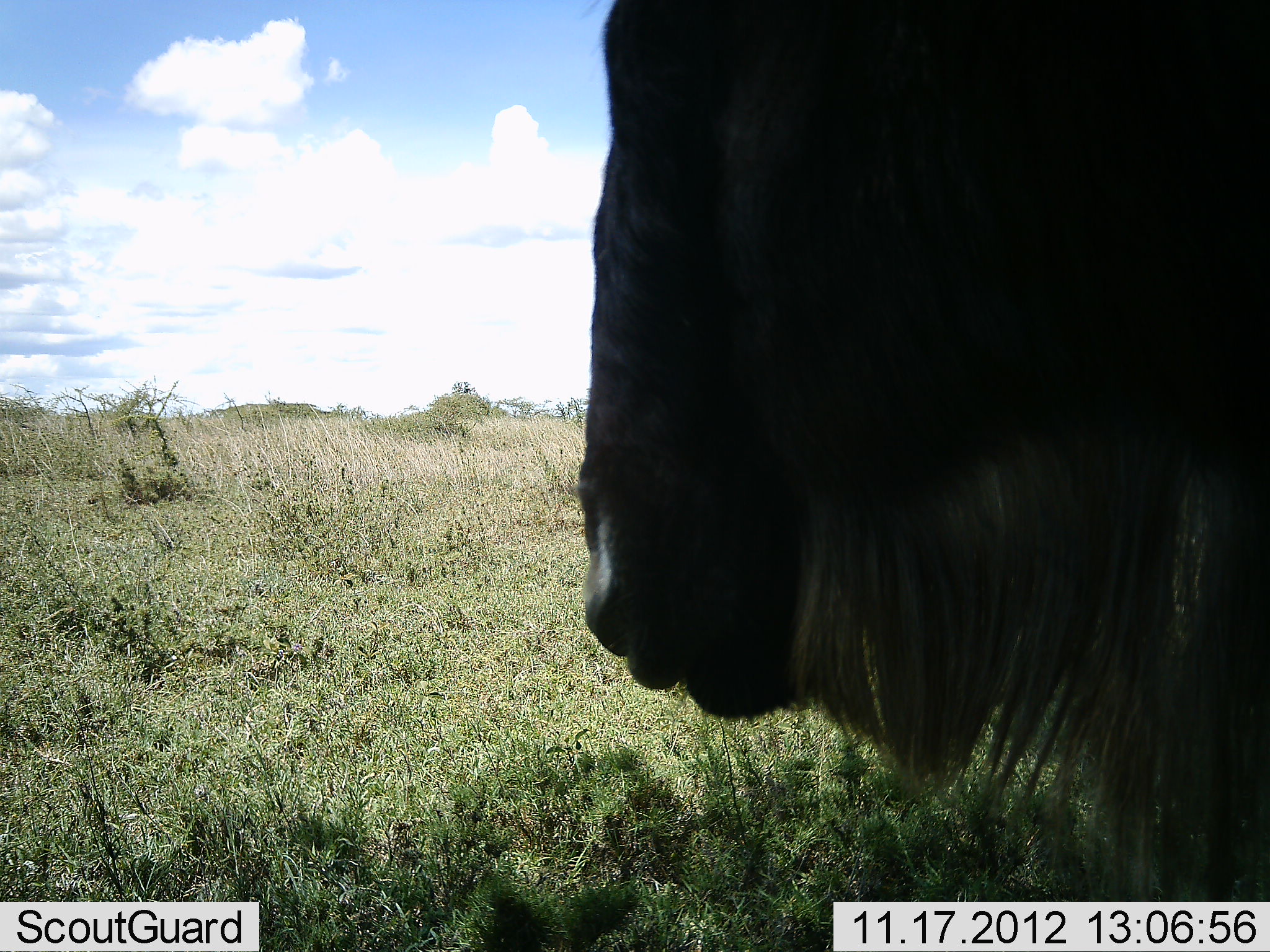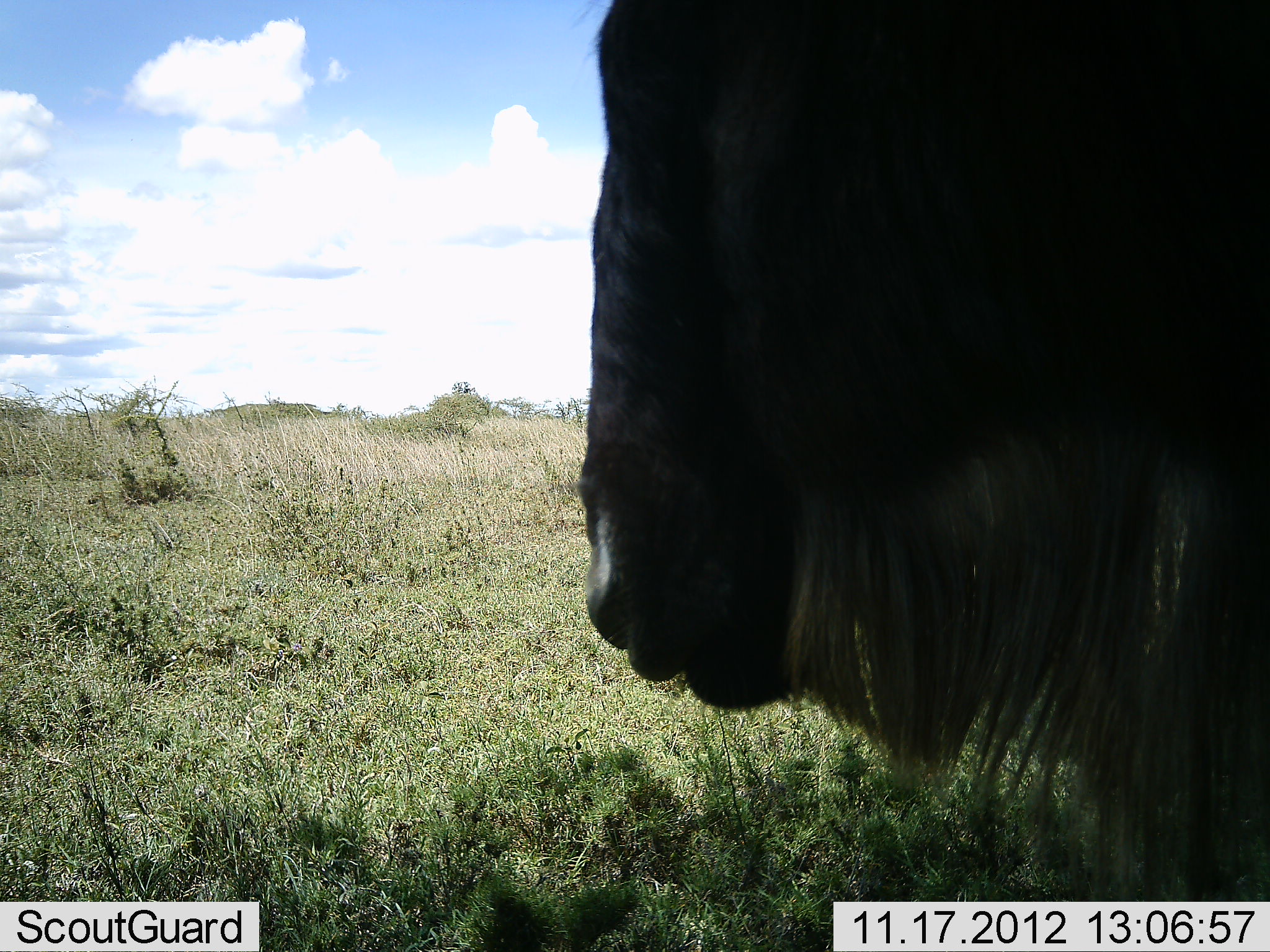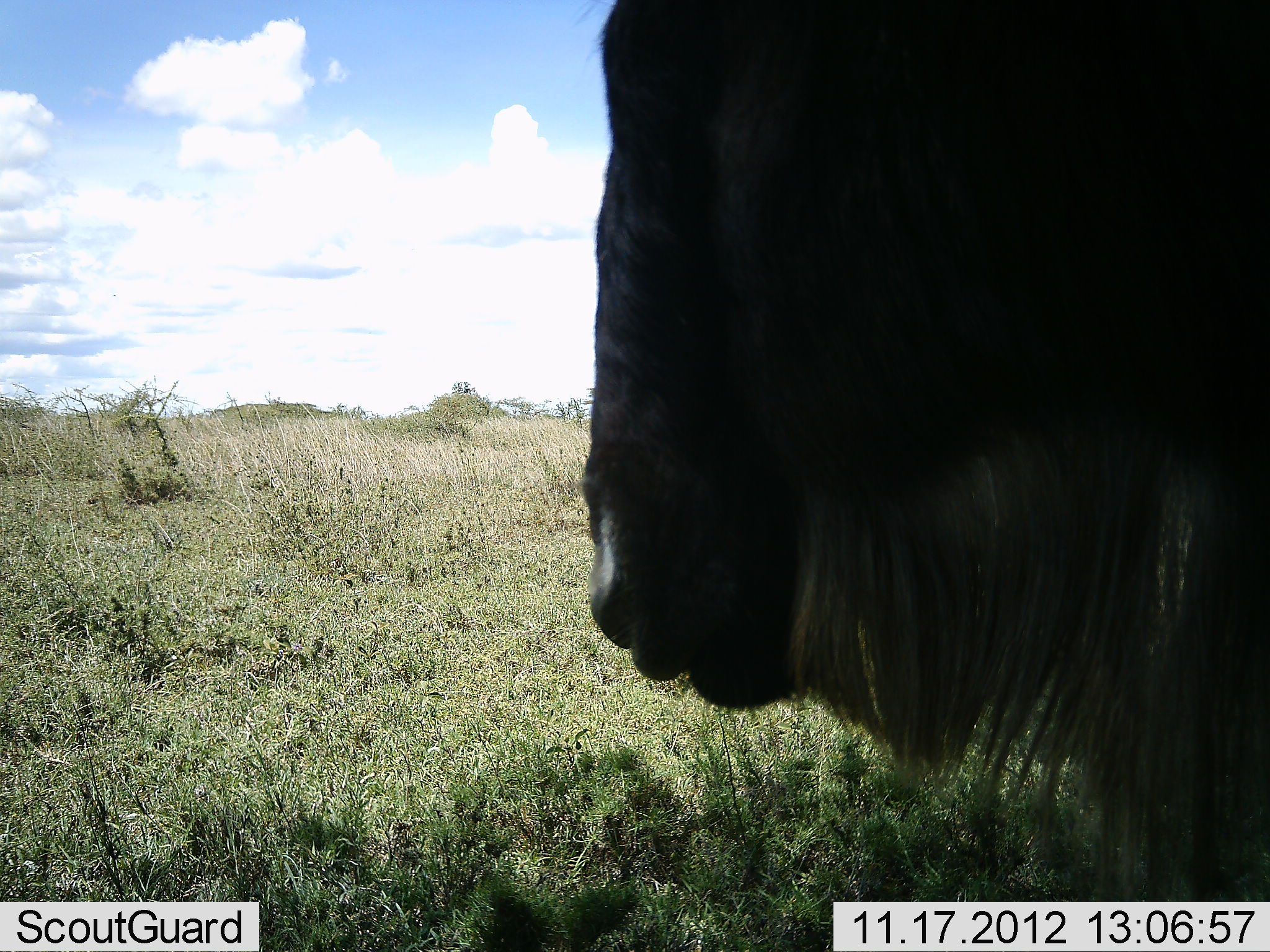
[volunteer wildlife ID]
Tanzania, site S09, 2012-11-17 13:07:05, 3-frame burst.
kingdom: Animalia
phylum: Chordata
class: Mammalia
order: Artiodactyla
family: Bovidae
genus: Connochaetes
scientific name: Connochaetes taurinus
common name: blue wildebeest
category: wildebeest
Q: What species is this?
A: Wildebeest (blue wildebeest) (Connochaetes taurinus).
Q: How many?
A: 1.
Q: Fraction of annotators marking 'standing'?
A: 91%.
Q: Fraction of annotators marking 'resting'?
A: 9%.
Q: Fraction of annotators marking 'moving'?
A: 0%.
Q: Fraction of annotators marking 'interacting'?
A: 0%.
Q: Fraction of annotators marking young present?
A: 0%.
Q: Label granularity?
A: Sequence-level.